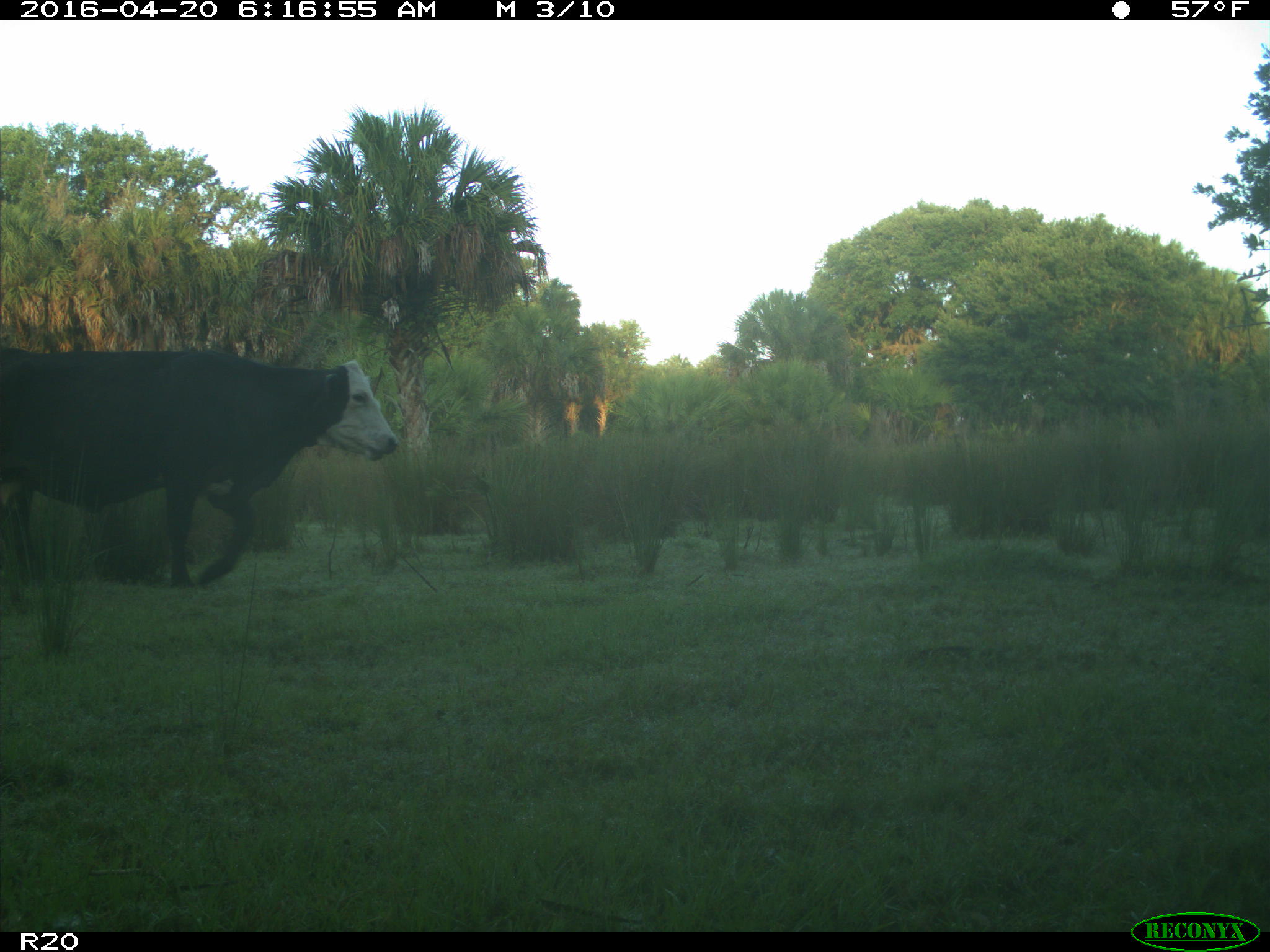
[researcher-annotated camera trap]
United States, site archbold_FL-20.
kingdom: Animalia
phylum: Chordata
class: Mammalia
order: Artiodactyla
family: Bovidae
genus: Bos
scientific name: Bos taurus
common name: domestic cow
Bos taurus (domestic cow).